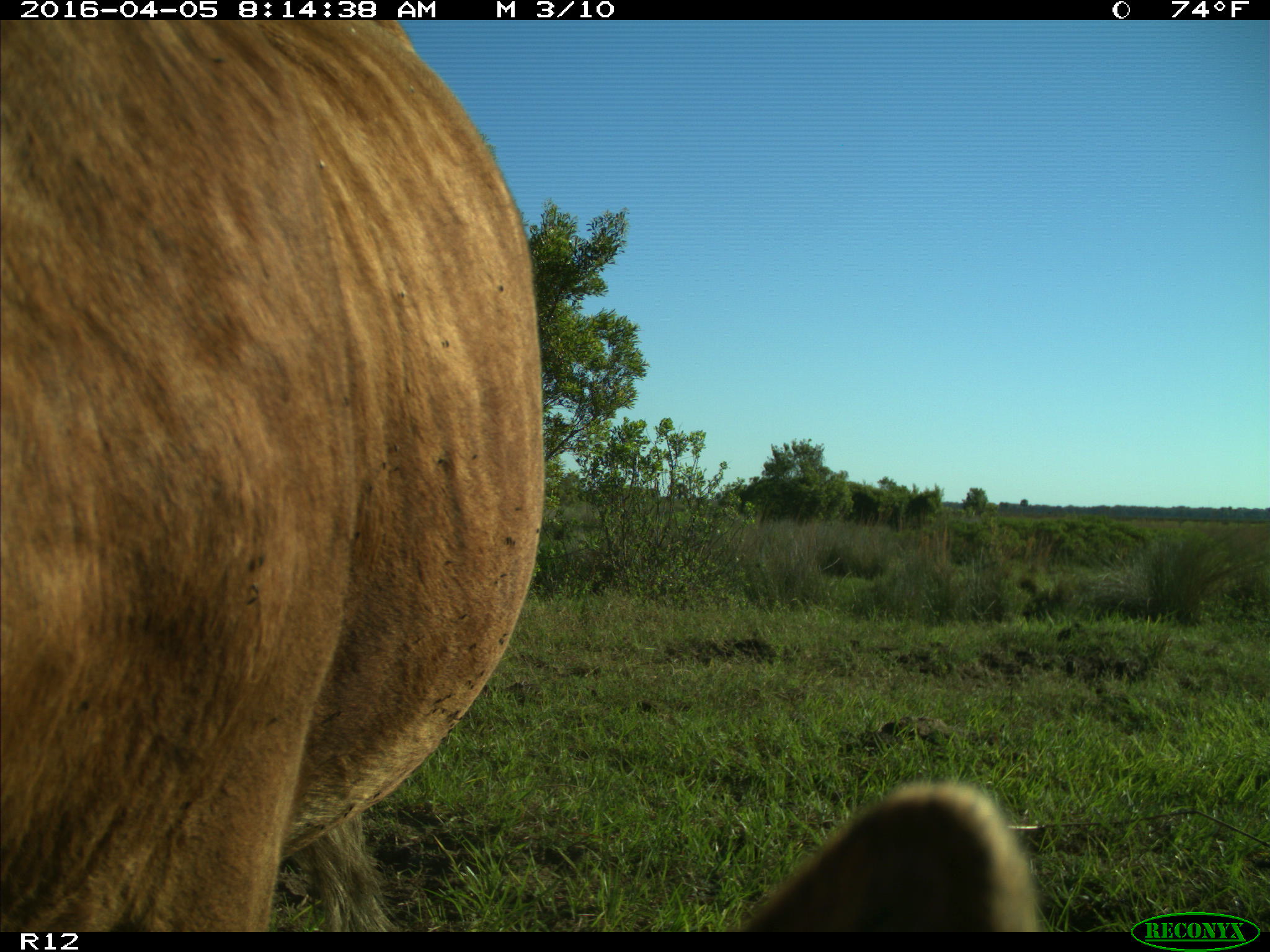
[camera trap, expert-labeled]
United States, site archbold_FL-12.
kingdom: Animalia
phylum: Chordata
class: Mammalia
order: Artiodactyla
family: Bovidae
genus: Bos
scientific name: Bos taurus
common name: domestic cow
Bos taurus (domestic cow).